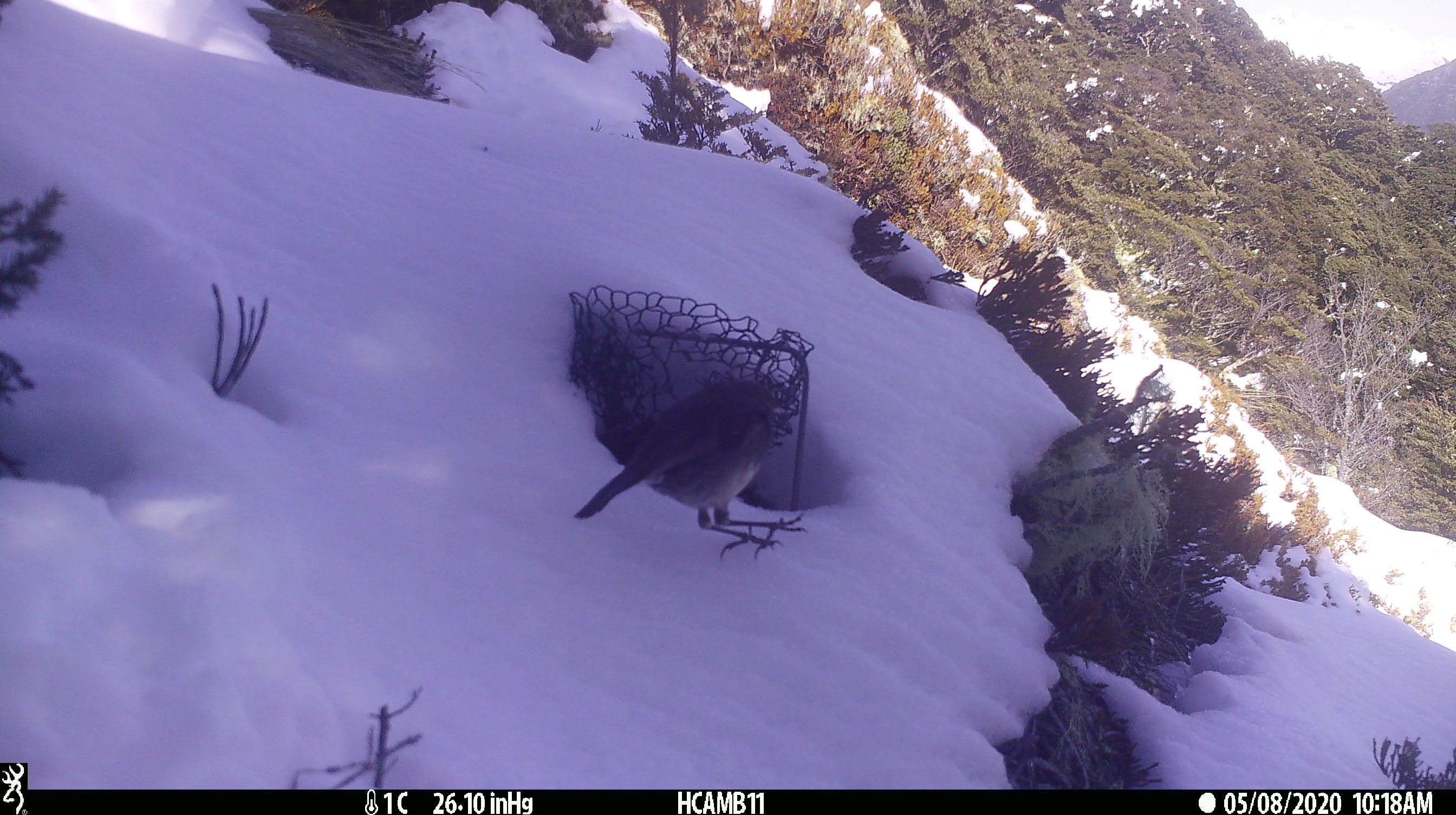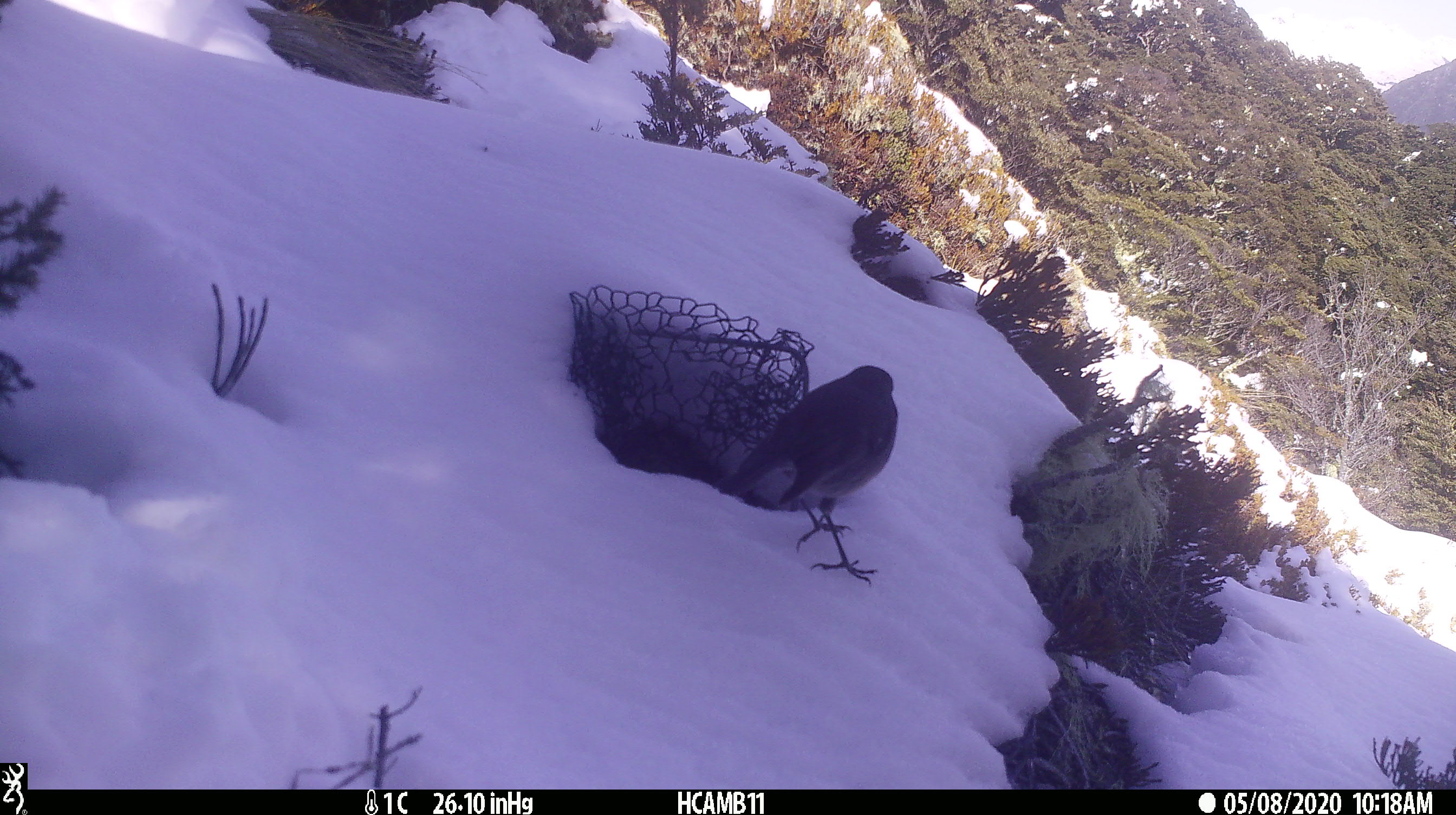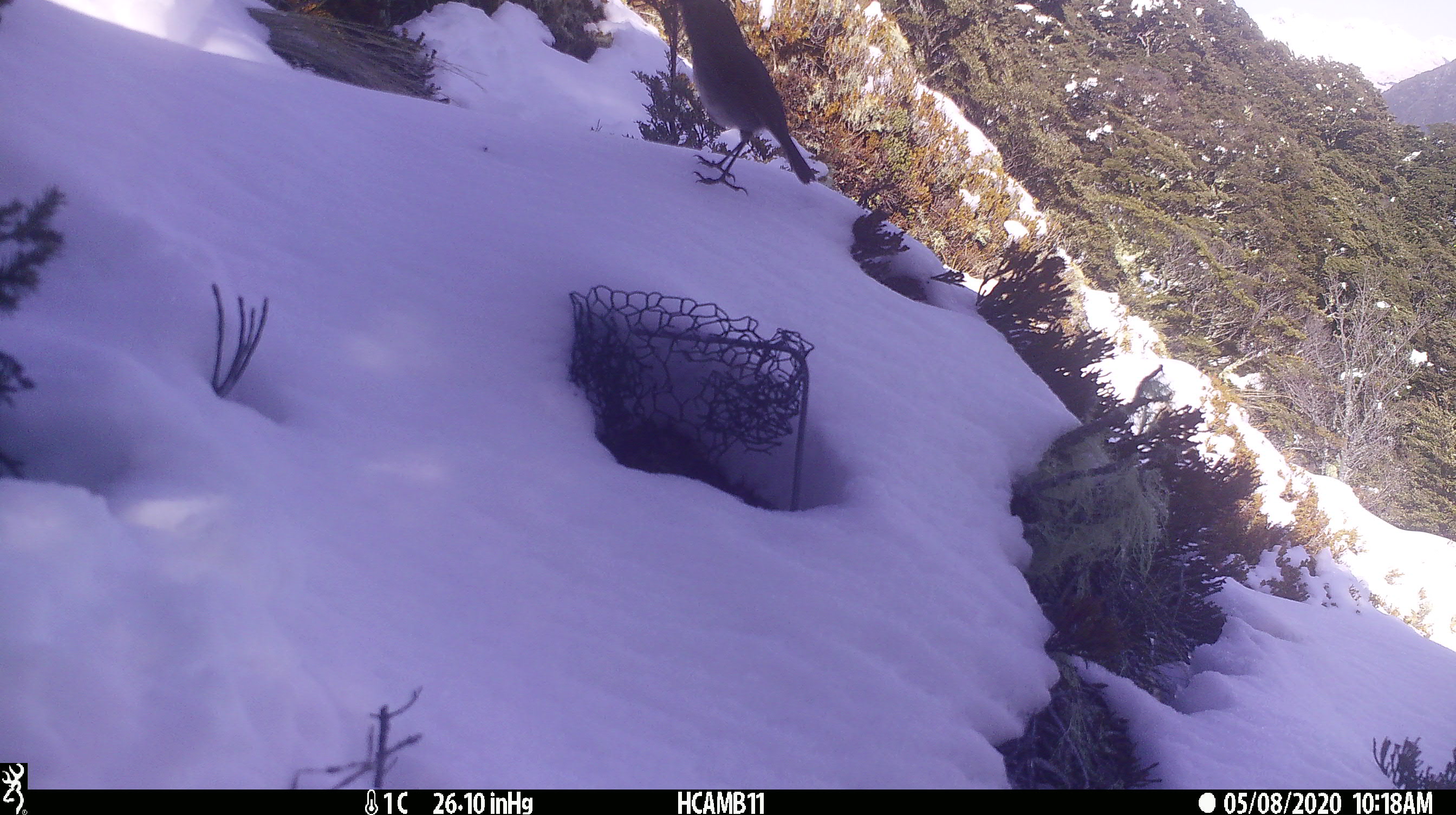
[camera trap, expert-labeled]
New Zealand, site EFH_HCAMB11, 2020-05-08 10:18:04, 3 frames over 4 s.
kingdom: Animalia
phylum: Chordata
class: Aves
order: Passeriformes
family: Petroicidae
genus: Petroica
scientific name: Petroica australis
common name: new zealand robin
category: robin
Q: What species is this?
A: Robin (new zealand robin) (Petroica australis).